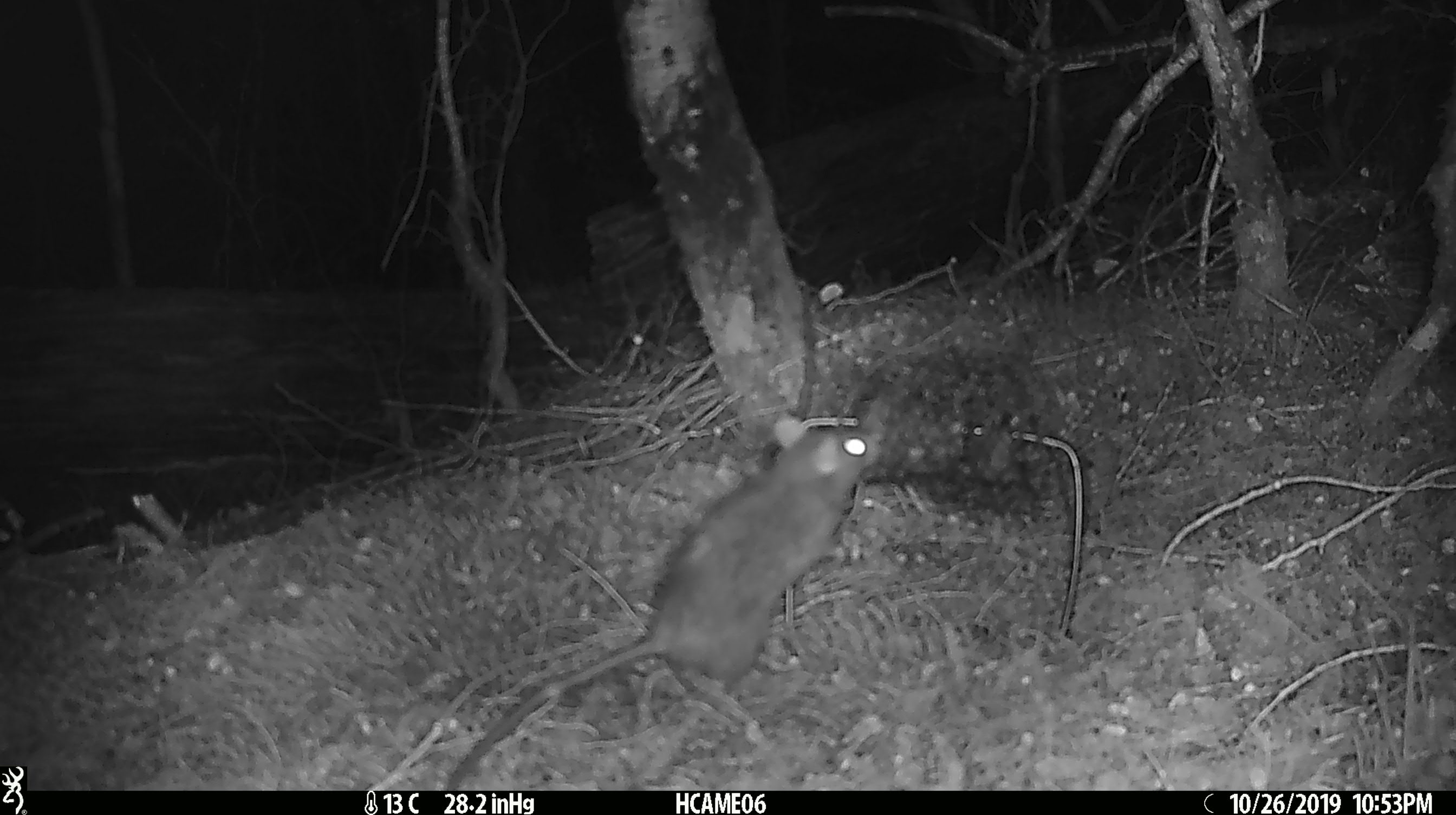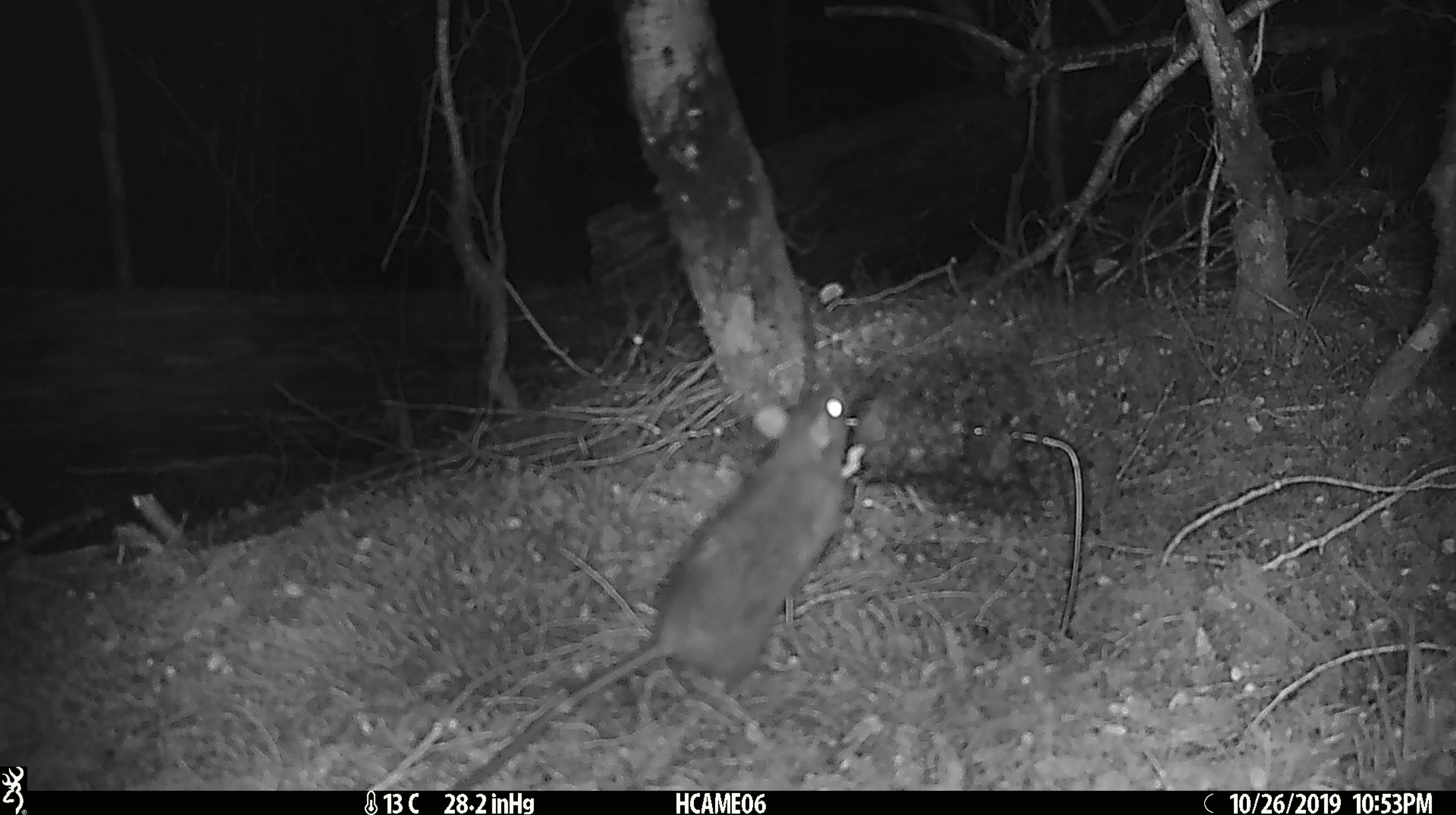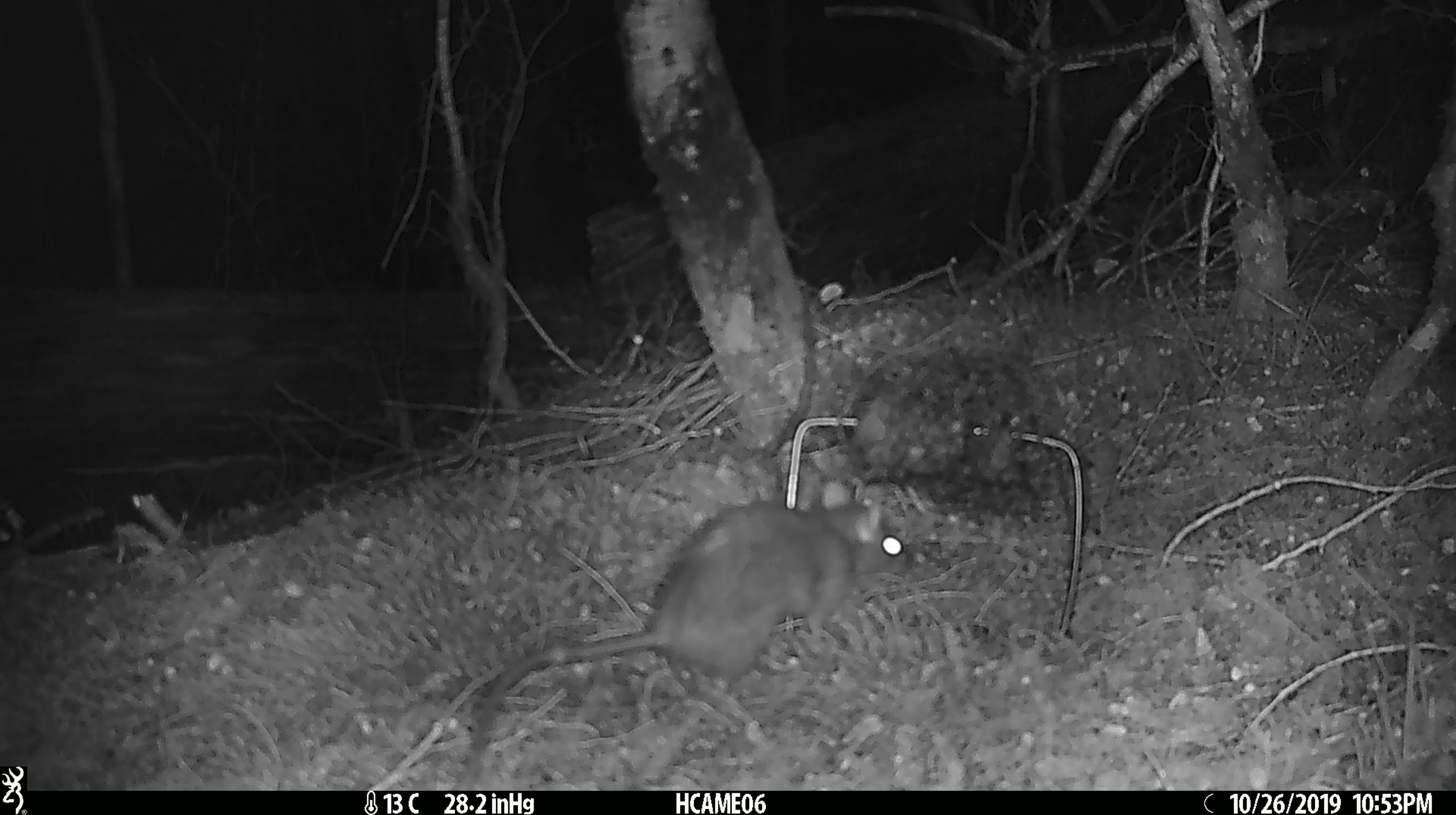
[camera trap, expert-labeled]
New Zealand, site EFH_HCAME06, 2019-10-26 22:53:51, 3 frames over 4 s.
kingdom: Animalia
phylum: Chordata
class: Mammalia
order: Rodentia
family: Muridae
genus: Rattus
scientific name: Rattus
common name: rat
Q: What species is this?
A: Rat (Rattus).